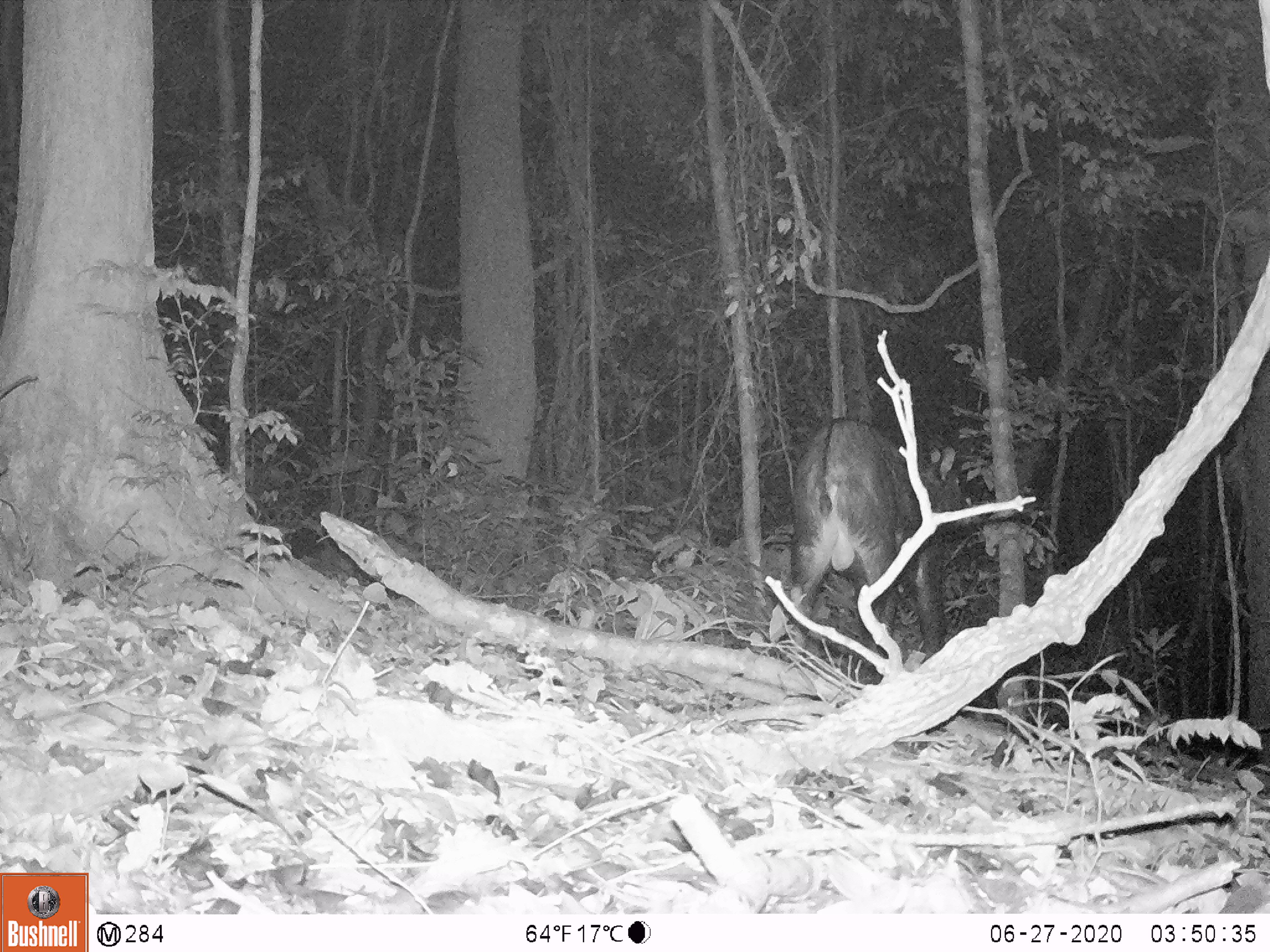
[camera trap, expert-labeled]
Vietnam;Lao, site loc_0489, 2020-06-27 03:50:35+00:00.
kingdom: Animalia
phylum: Chordata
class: Mammalia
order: Artiodactyla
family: Bovidae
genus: Capricornis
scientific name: Capricornis sumatraensis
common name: chinese serow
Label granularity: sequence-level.